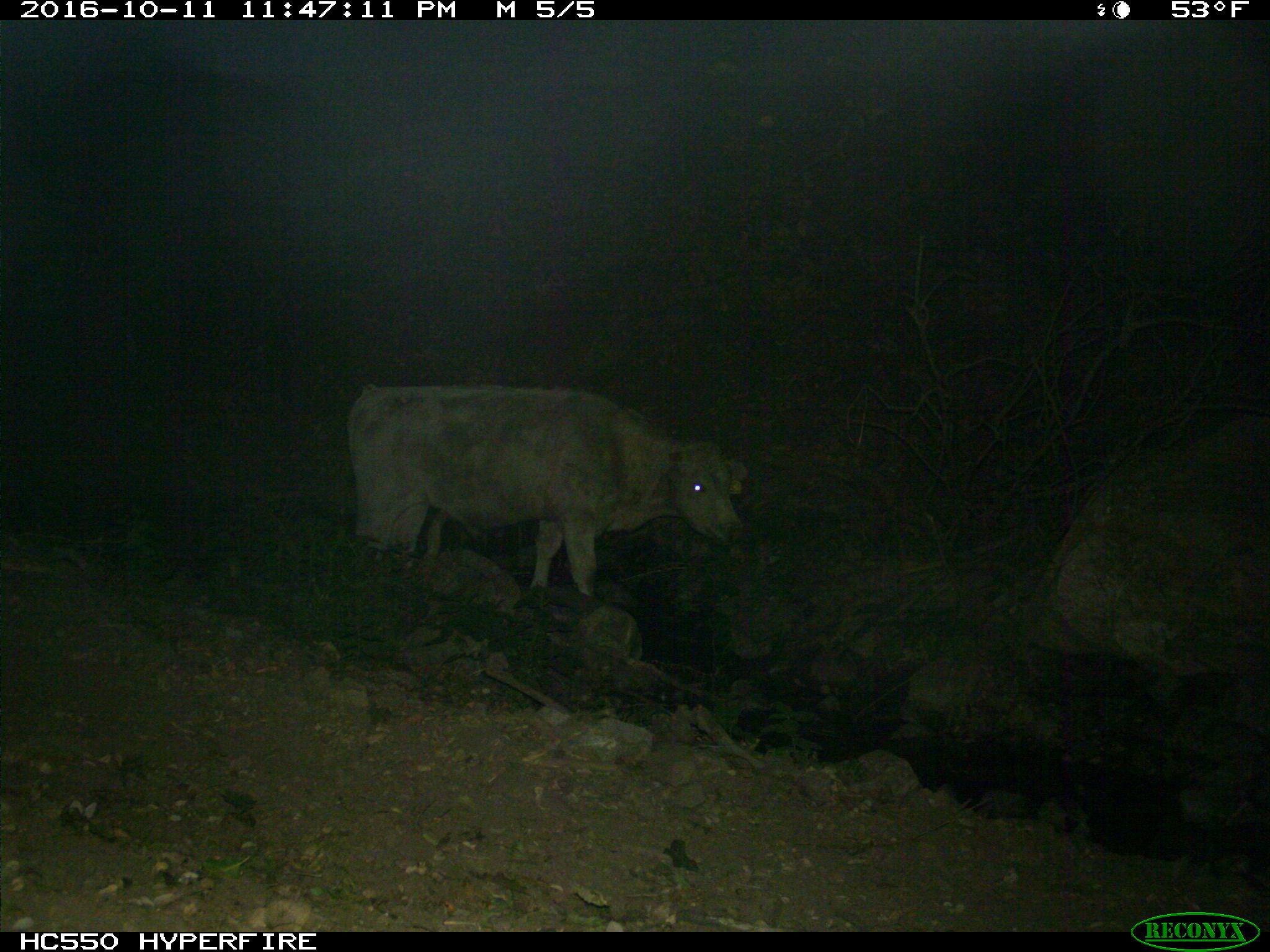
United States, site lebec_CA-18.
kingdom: Animalia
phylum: Chordata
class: Mammalia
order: Artiodactyla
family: Bovidae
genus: Bos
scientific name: Bos taurus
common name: domestic cow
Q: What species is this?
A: Bos taurus (domestic cow).